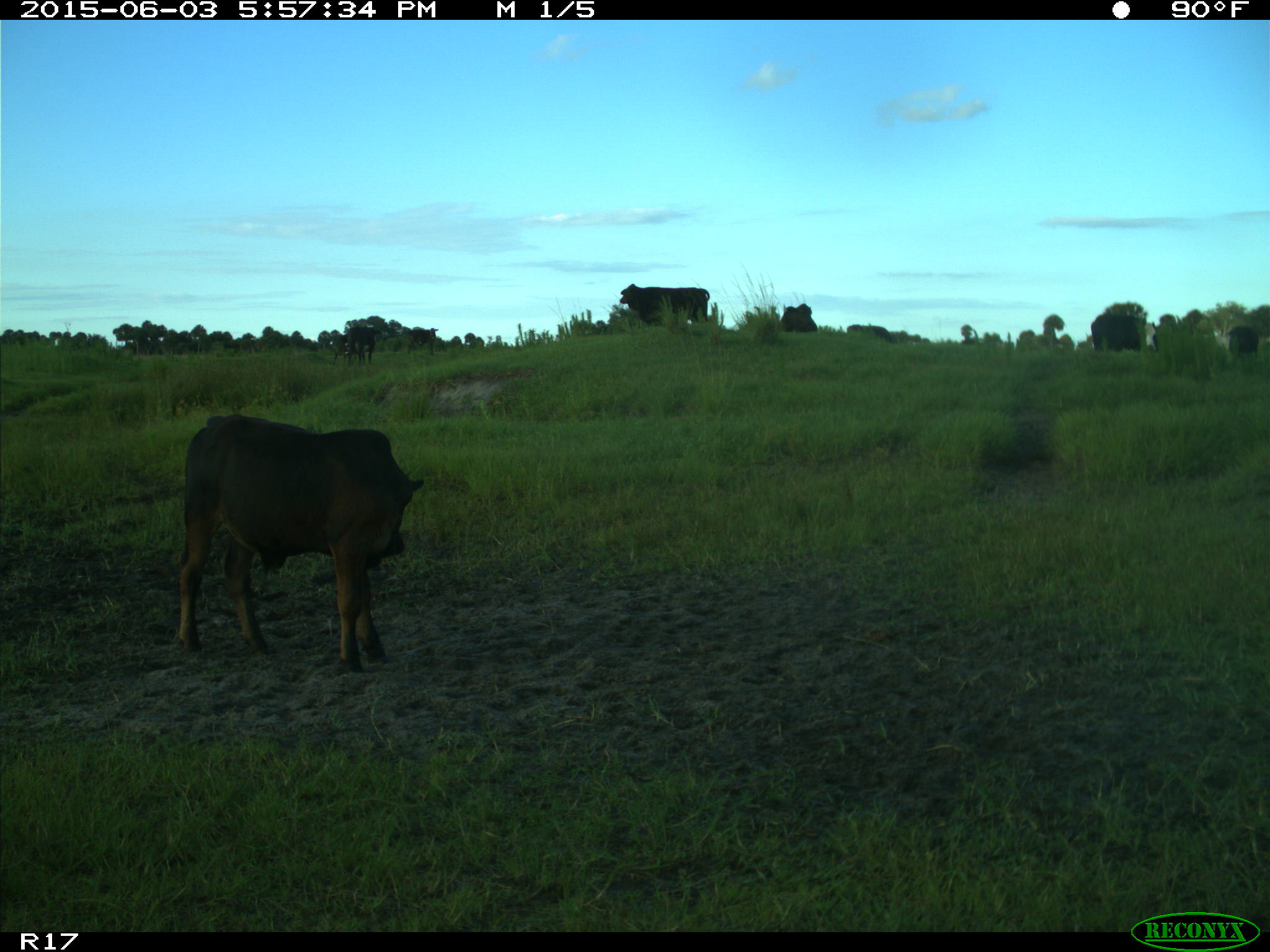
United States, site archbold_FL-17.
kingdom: Animalia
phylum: Chordata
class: Mammalia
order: Artiodactyla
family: Bovidae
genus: Bos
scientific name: Bos taurus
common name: domestic cow